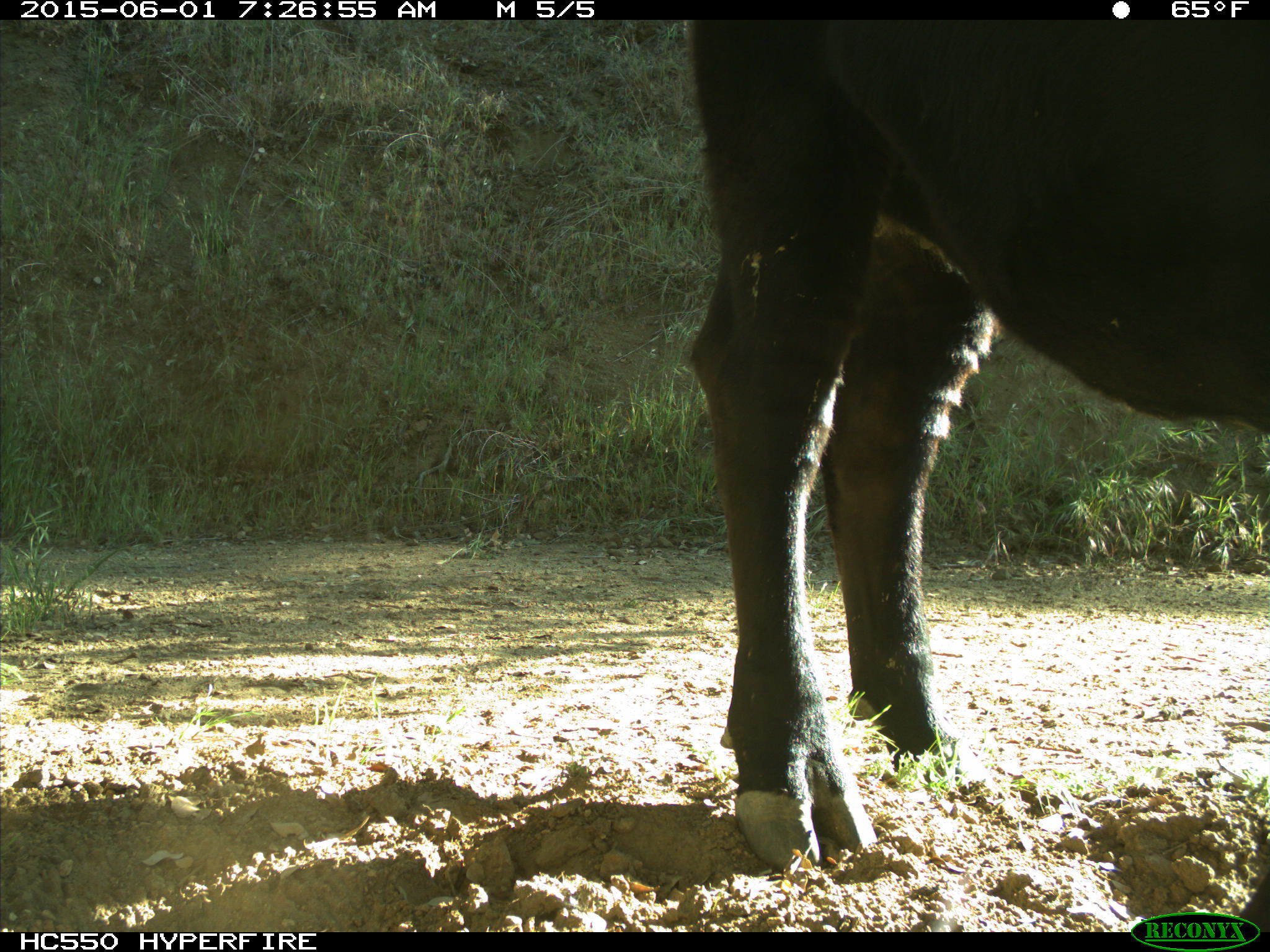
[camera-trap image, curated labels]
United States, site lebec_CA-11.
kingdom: Animalia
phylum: Chordata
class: Mammalia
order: Artiodactyla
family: Bovidae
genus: Bos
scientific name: Bos taurus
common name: domestic cow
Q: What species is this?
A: Bos taurus (domestic cow).